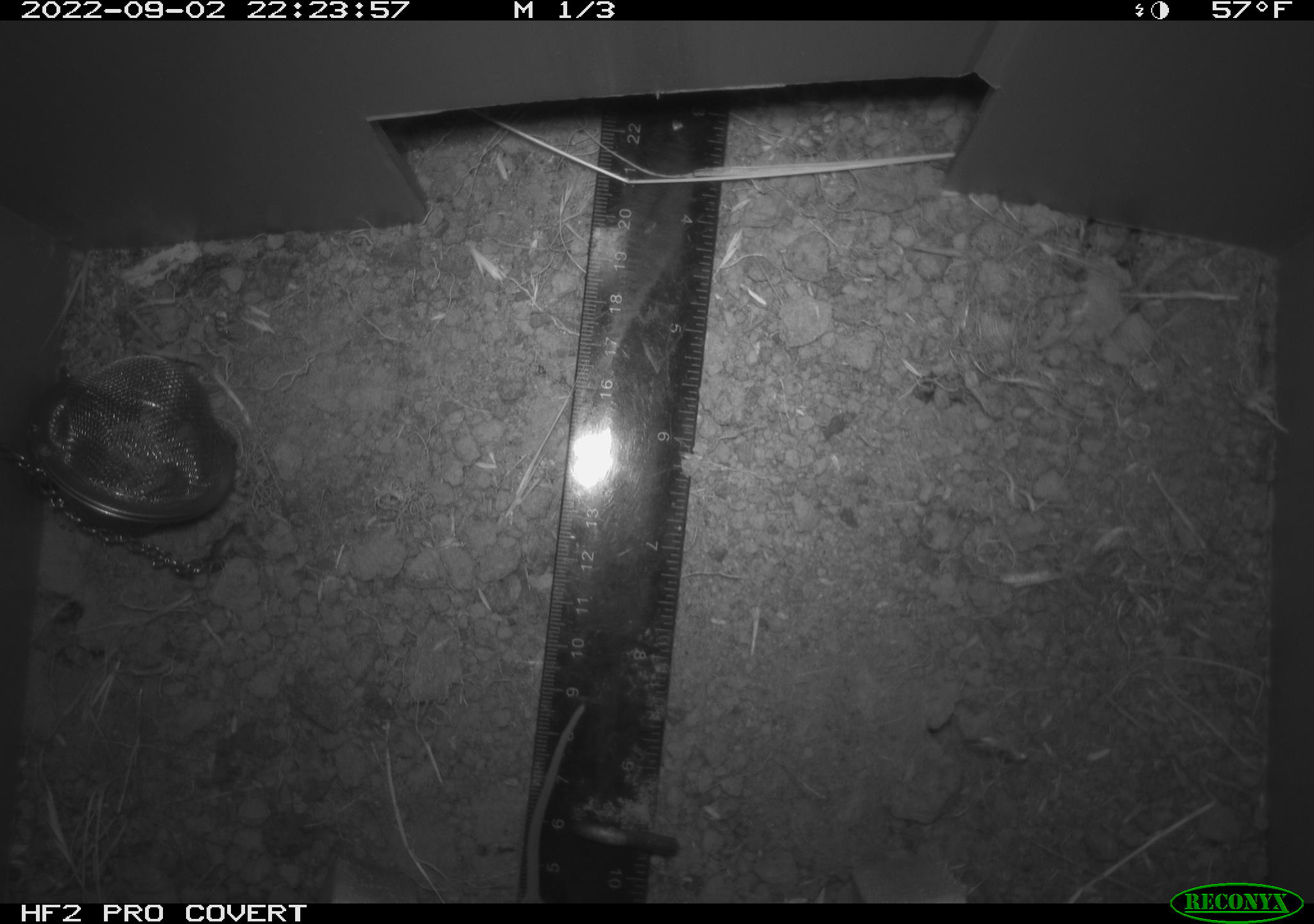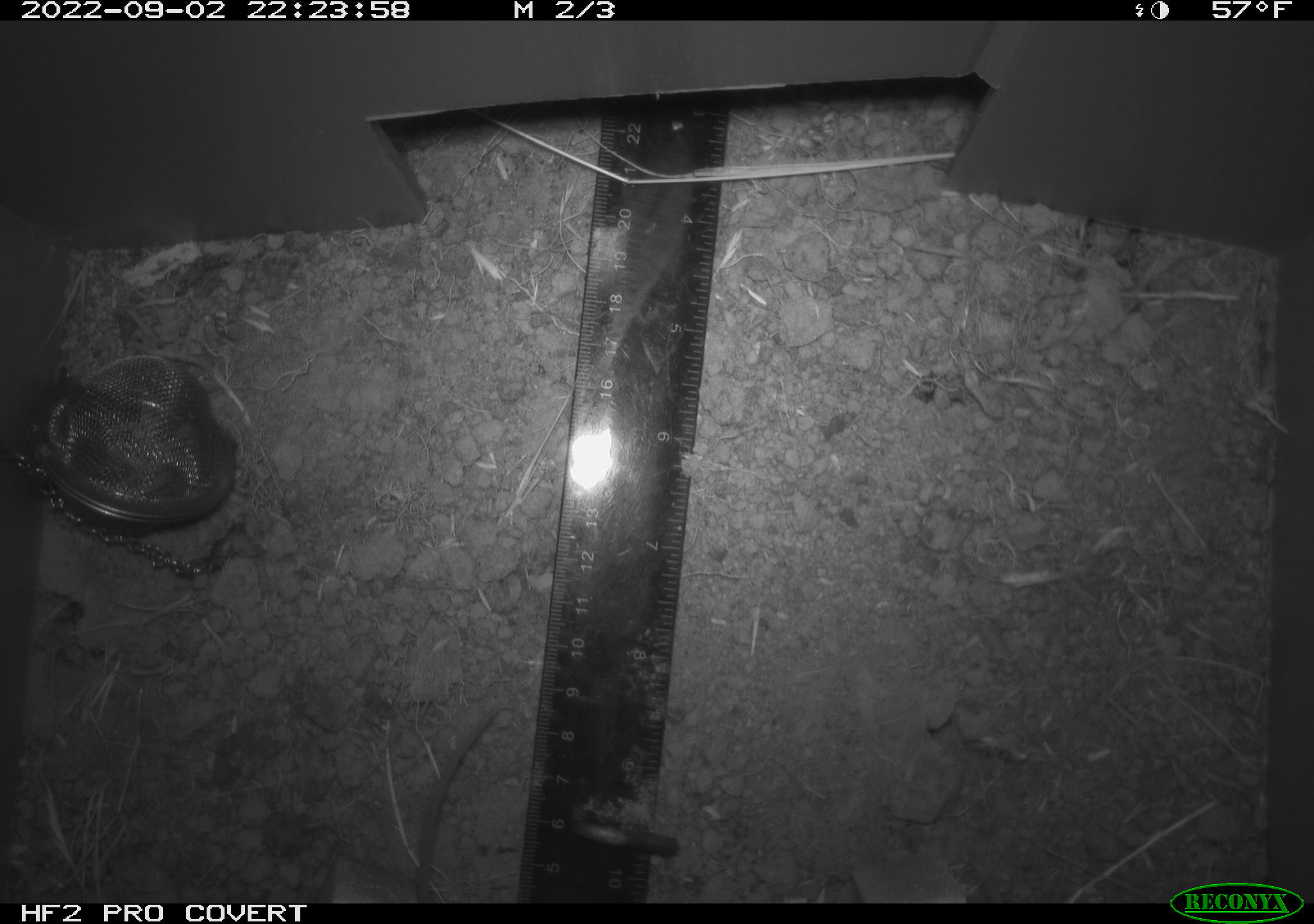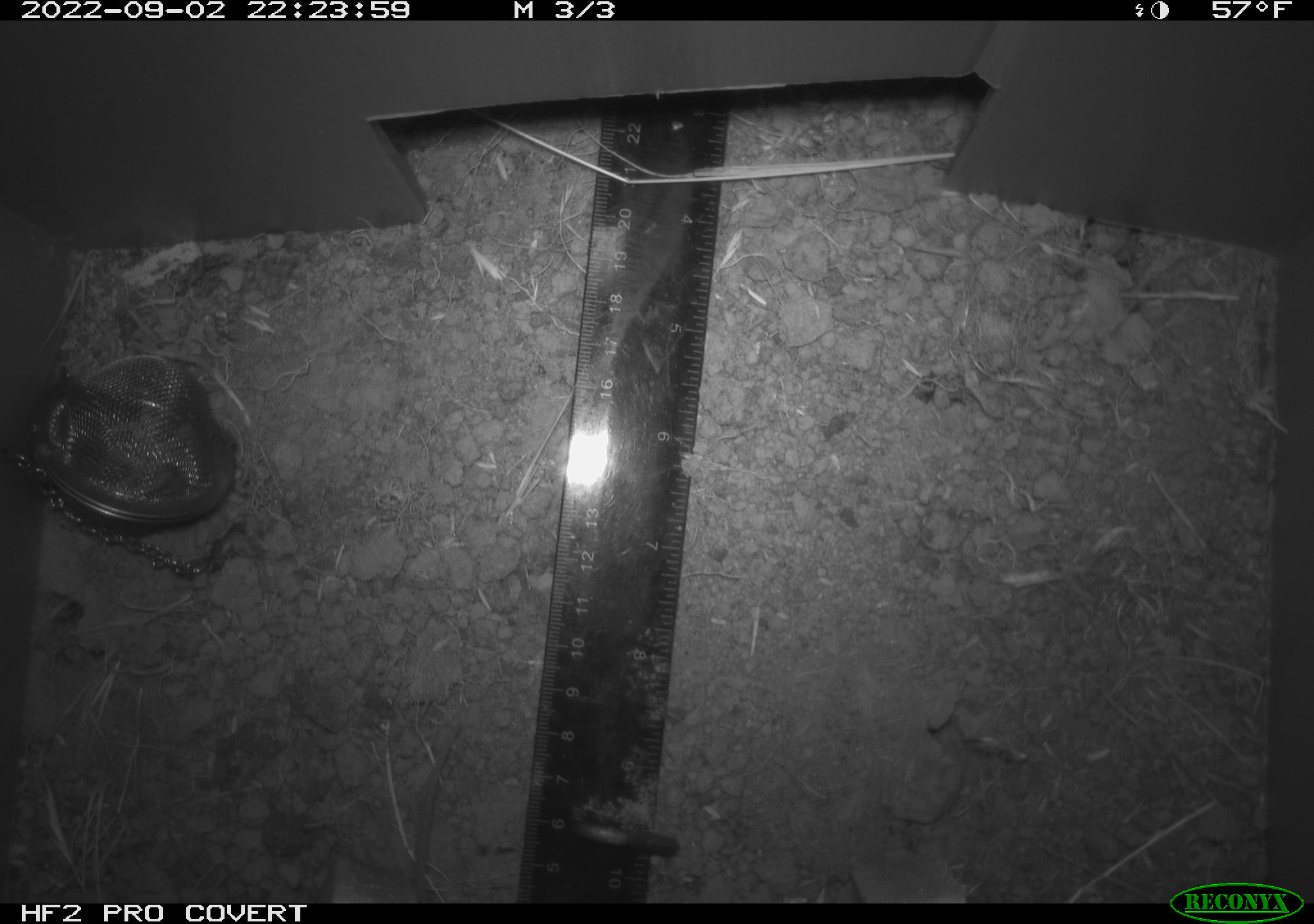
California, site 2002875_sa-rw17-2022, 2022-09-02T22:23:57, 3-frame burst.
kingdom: Animalia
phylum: Chordata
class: Mammalia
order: Rodentia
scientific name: Rodentia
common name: mouse species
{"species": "mouse species (Rodentia)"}